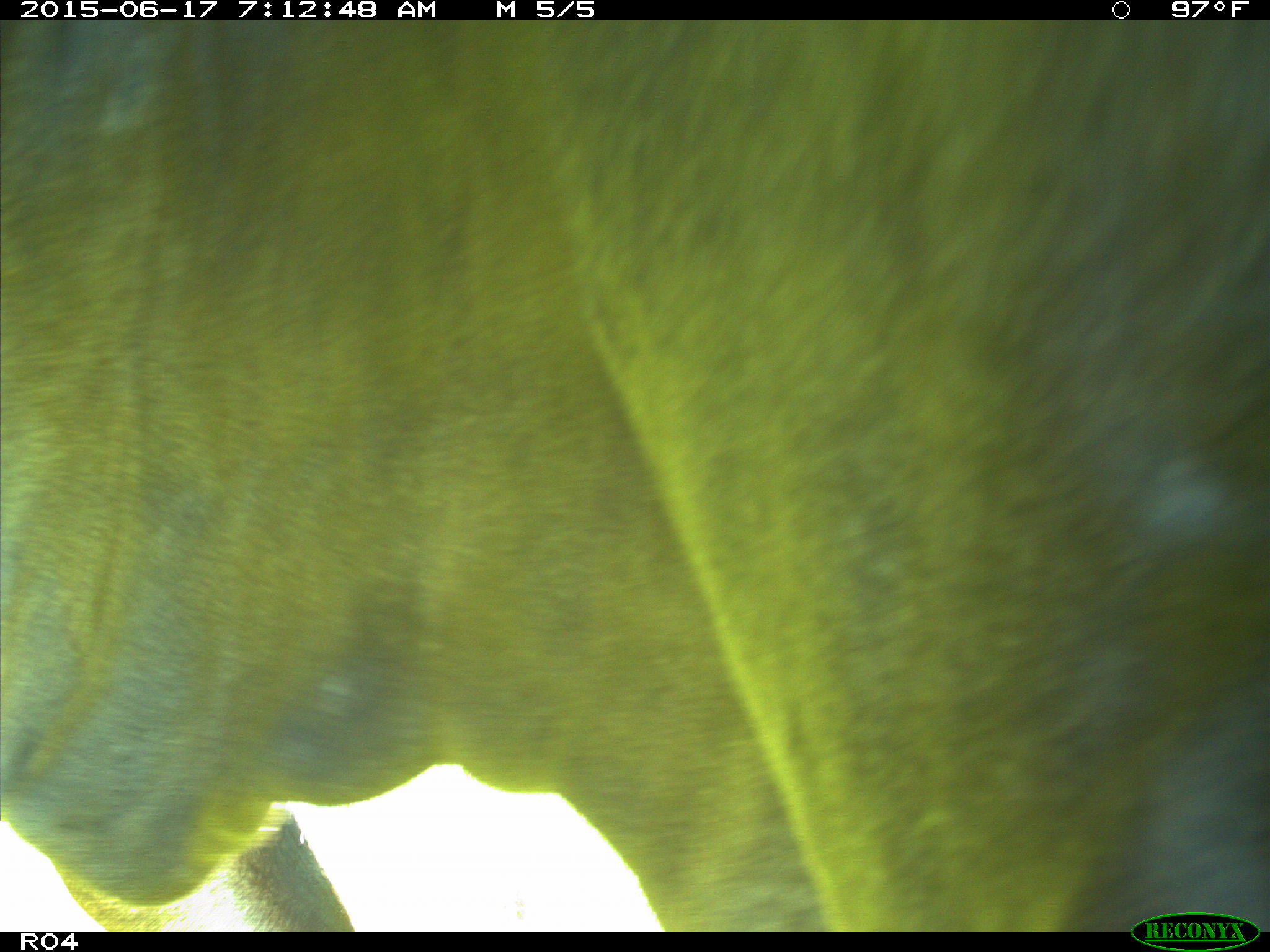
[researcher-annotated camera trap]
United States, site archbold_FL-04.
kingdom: Animalia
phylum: Chordata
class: Mammalia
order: Artiodactyla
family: Bovidae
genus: Bos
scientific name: Bos taurus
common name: domestic cow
Bos taurus (domestic cow).